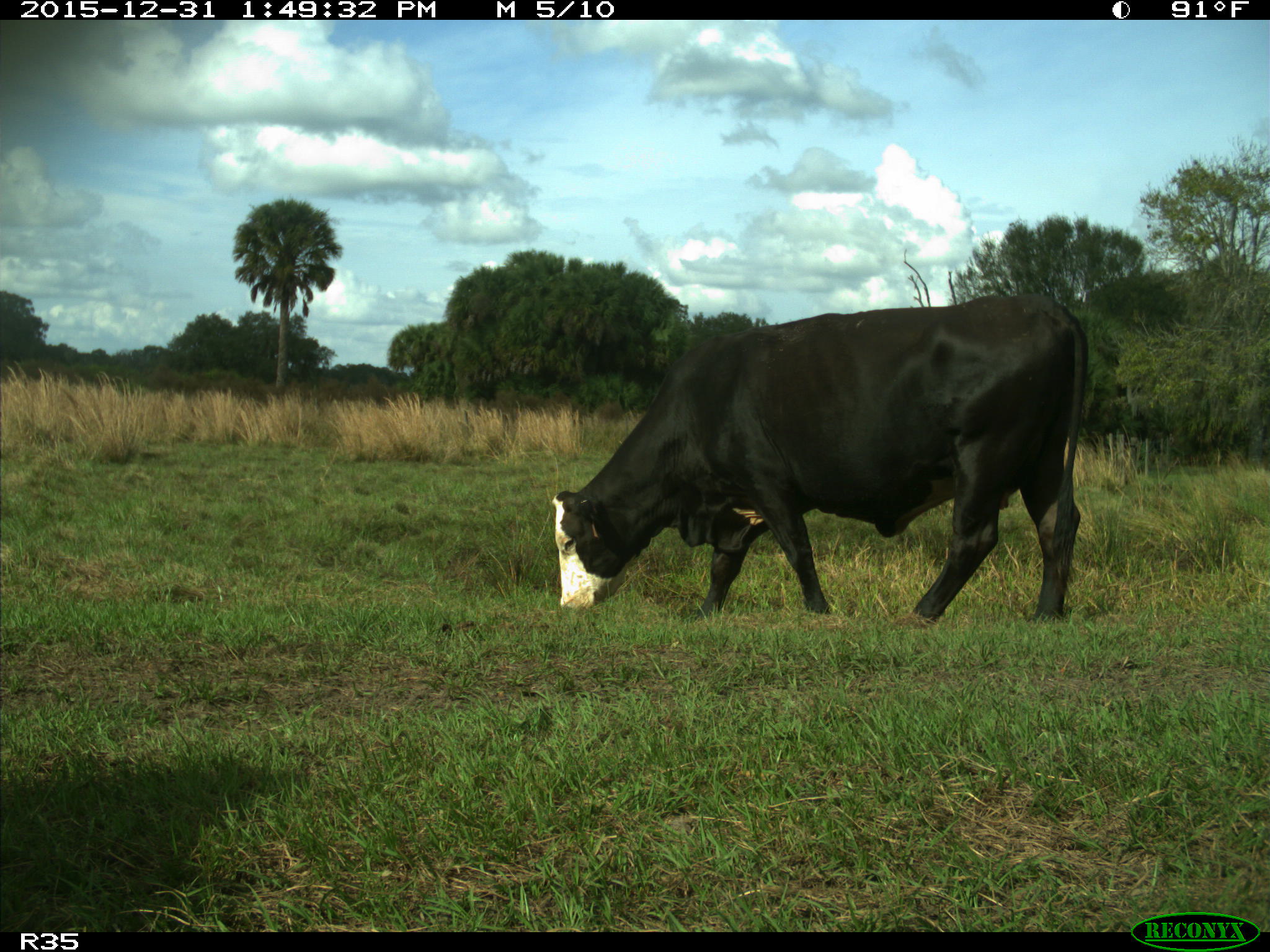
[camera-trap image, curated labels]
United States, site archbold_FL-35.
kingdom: Animalia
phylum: Chordata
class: Mammalia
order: Artiodactyla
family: Bovidae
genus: Bos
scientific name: Bos taurus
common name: domestic cow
Bos taurus (domestic cow).